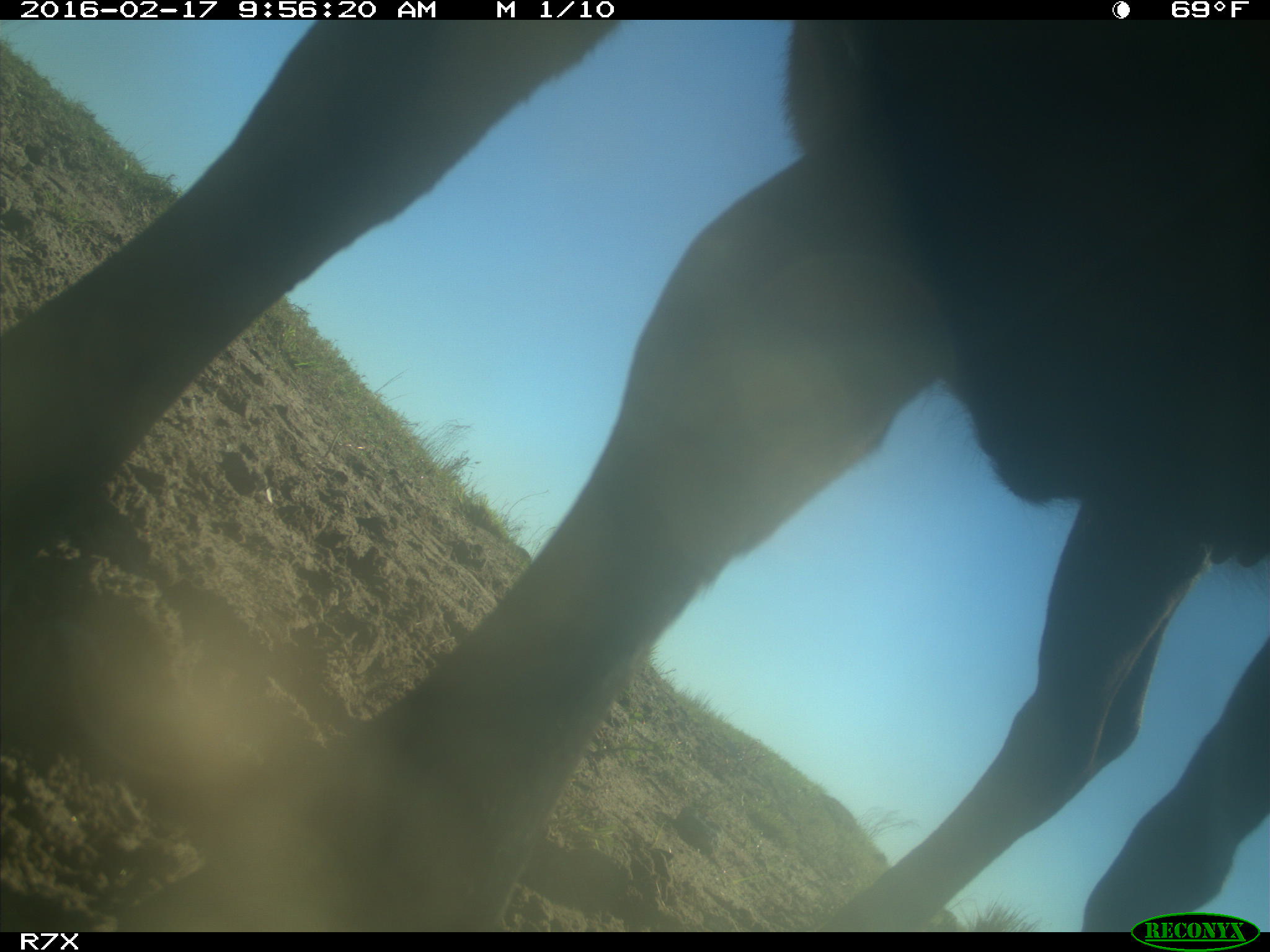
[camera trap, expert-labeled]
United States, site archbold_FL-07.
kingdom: Animalia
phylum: Chordata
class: Mammalia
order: Artiodactyla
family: Bovidae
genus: Bos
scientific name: Bos taurus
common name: domestic cow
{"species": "Bos taurus (domestic cow)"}